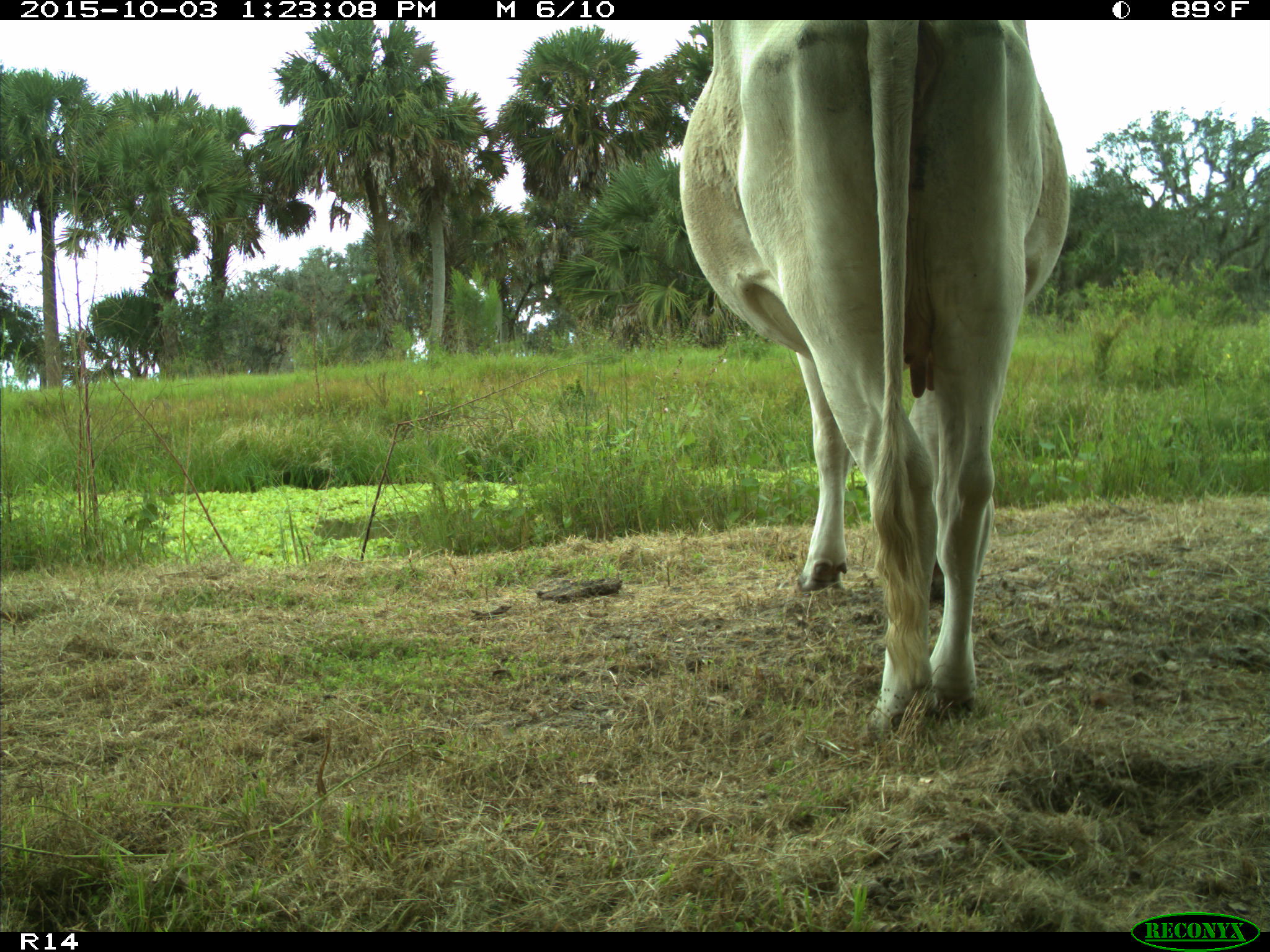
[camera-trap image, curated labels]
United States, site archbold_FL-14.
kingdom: Animalia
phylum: Chordata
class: Mammalia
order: Artiodactyla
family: Bovidae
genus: Bos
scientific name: Bos taurus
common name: domestic cow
Bos taurus (domestic cow).